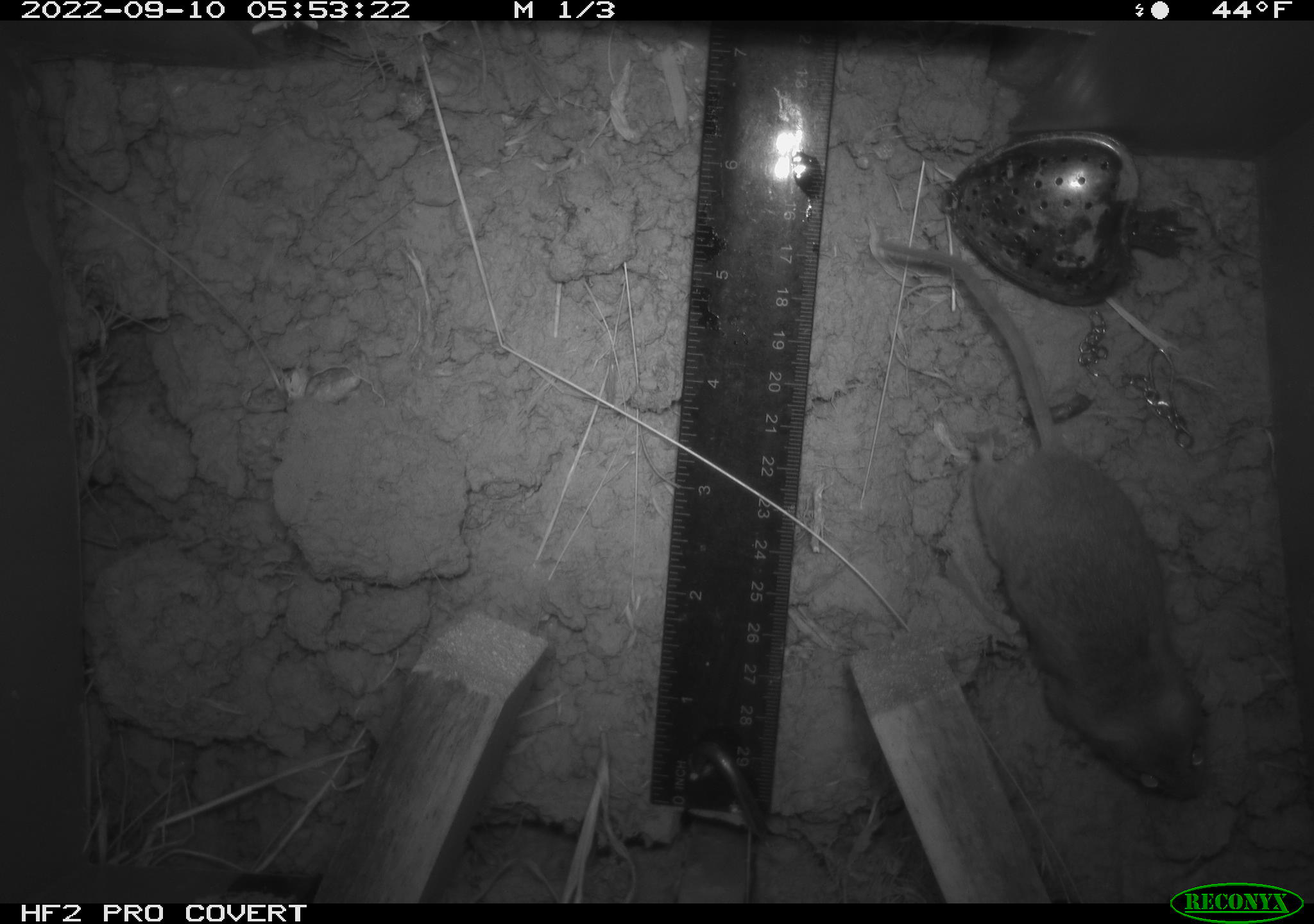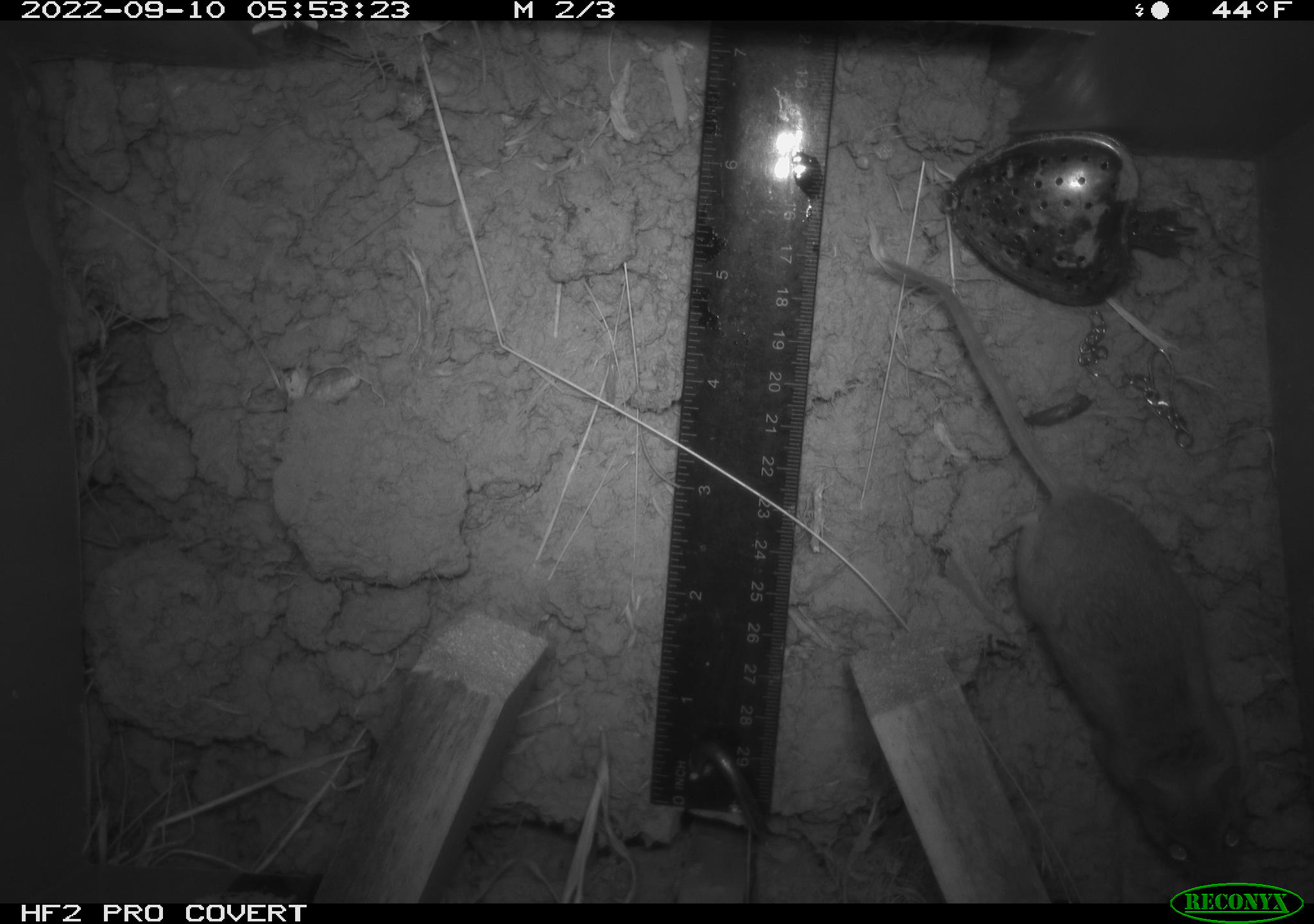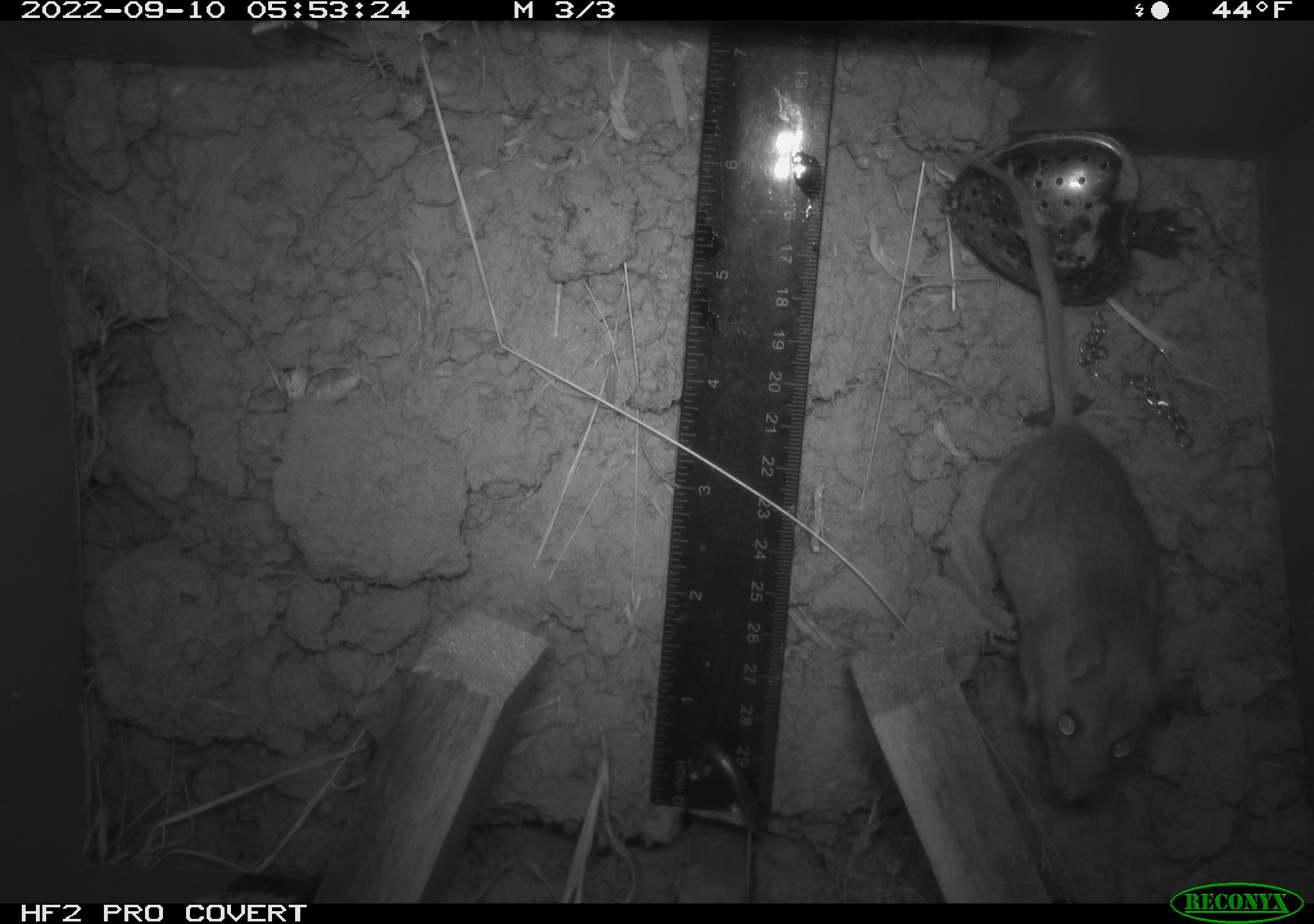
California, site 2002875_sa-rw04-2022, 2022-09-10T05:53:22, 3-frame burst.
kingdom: Animalia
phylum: Chordata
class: Mammalia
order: Rodentia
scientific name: Rodentia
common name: mouse species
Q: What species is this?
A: Mouse species (Rodentia).